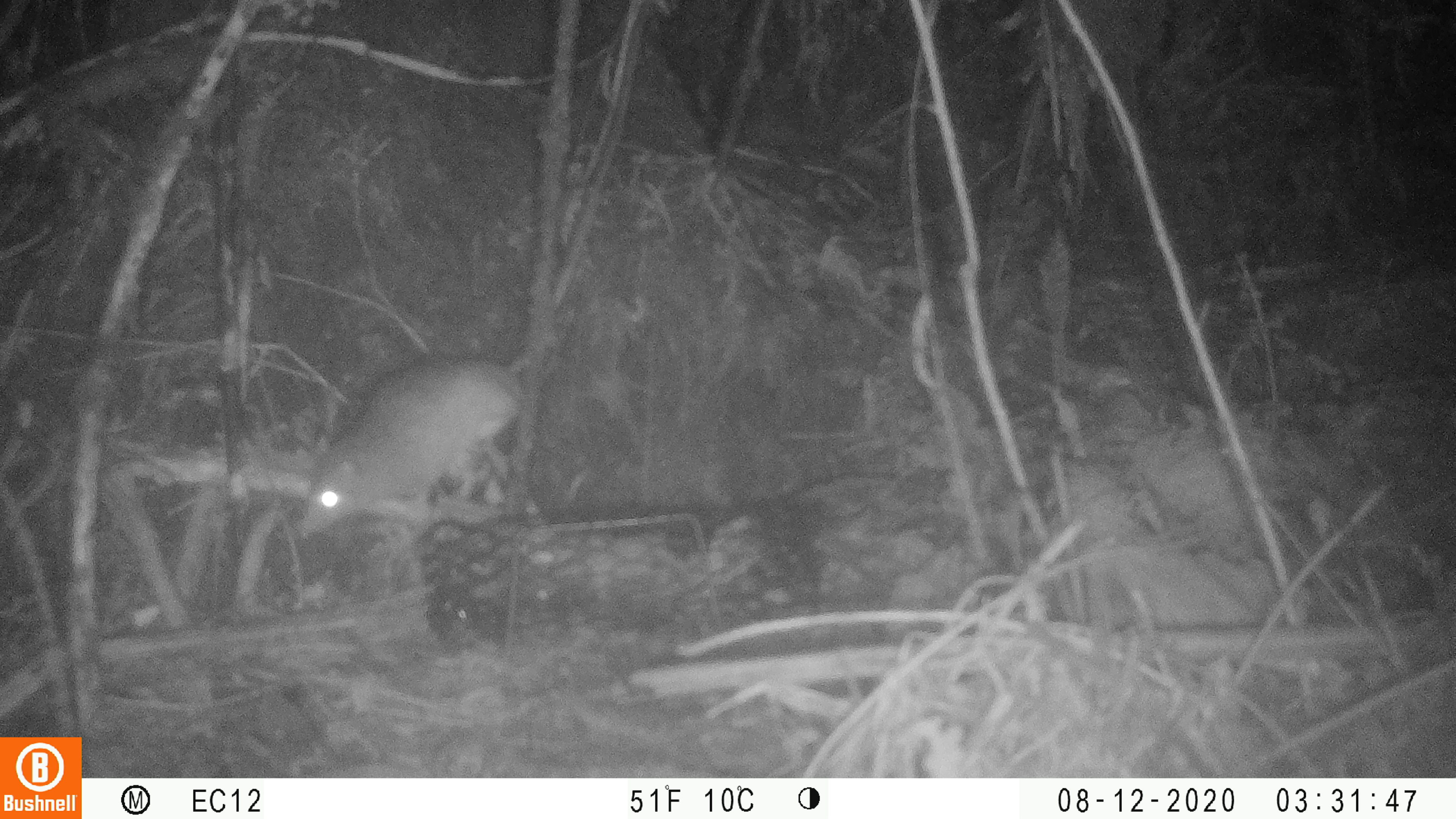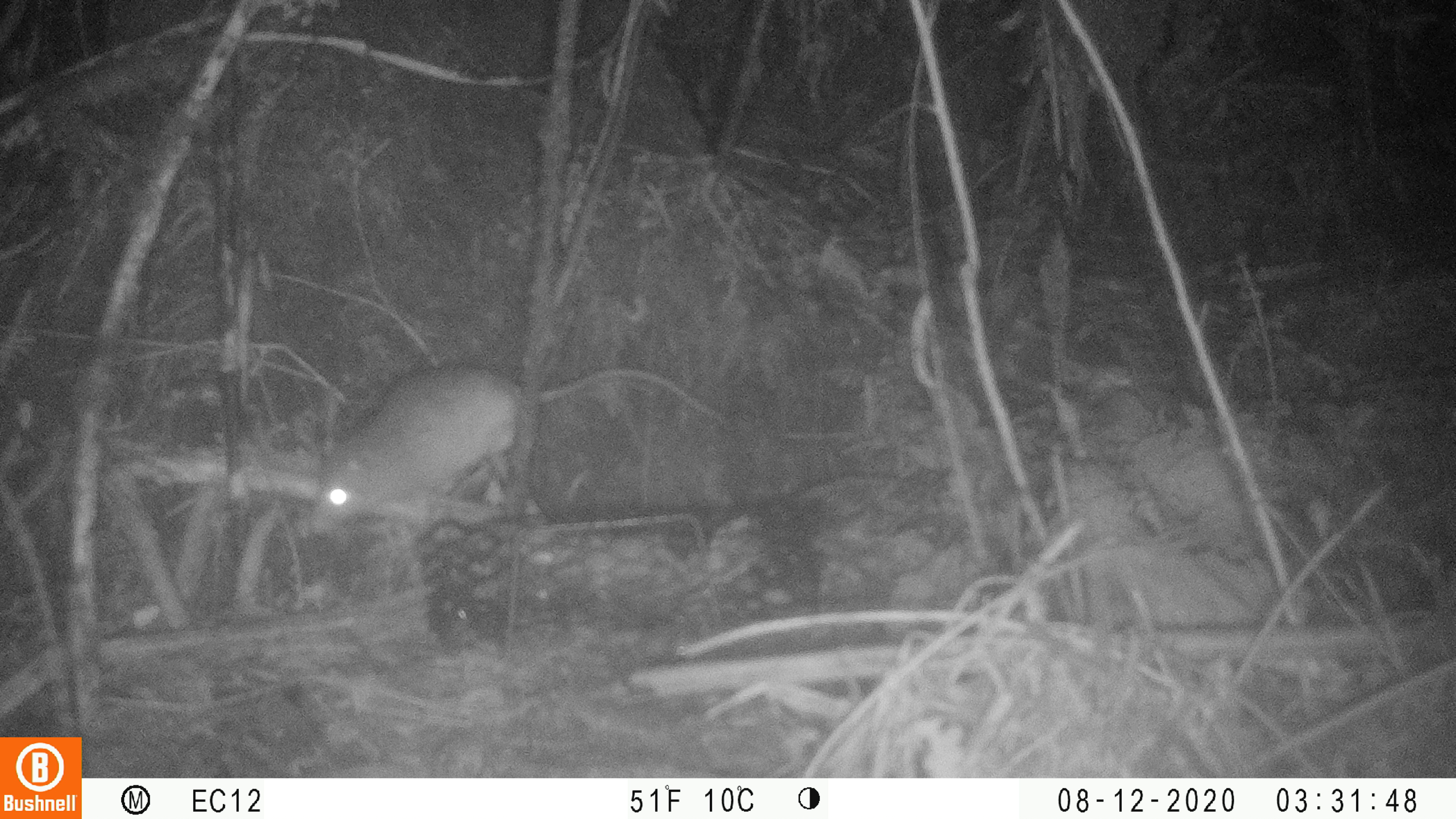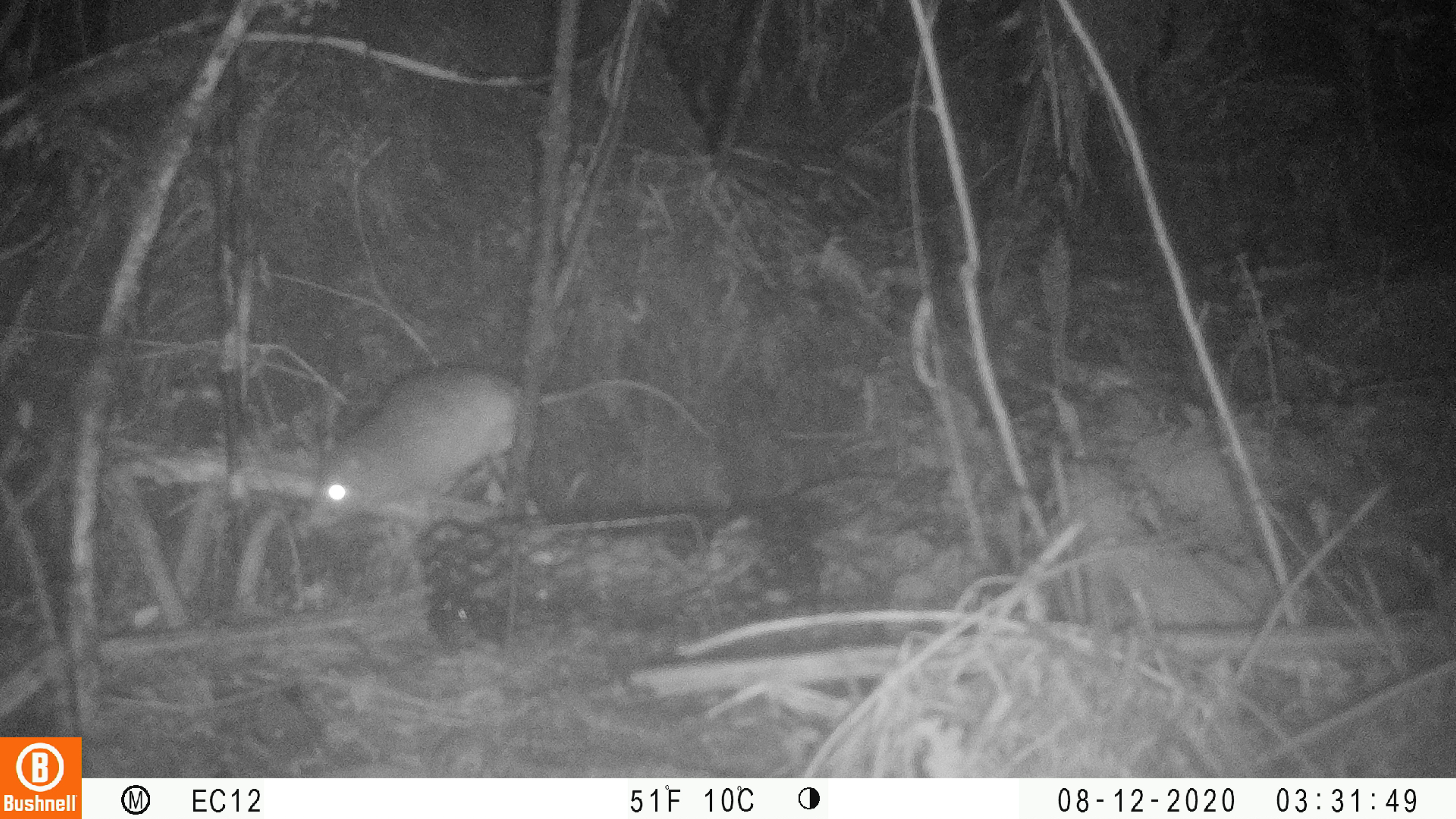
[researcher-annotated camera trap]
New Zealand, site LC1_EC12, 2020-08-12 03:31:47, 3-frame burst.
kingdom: Animalia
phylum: Chordata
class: Mammalia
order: Rodentia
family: Muridae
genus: Rattus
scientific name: Rattus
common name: rat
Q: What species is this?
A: Rat (Rattus).